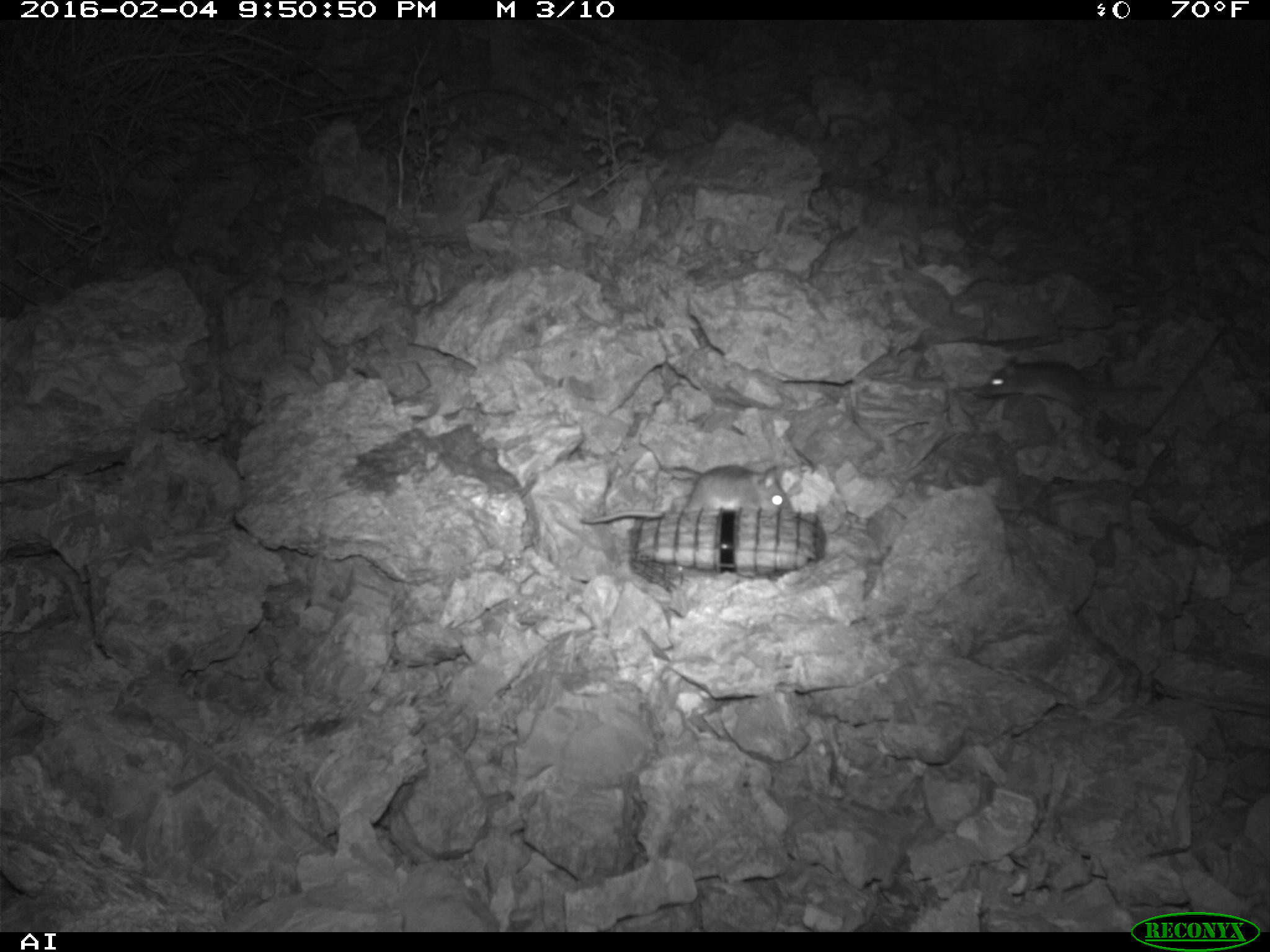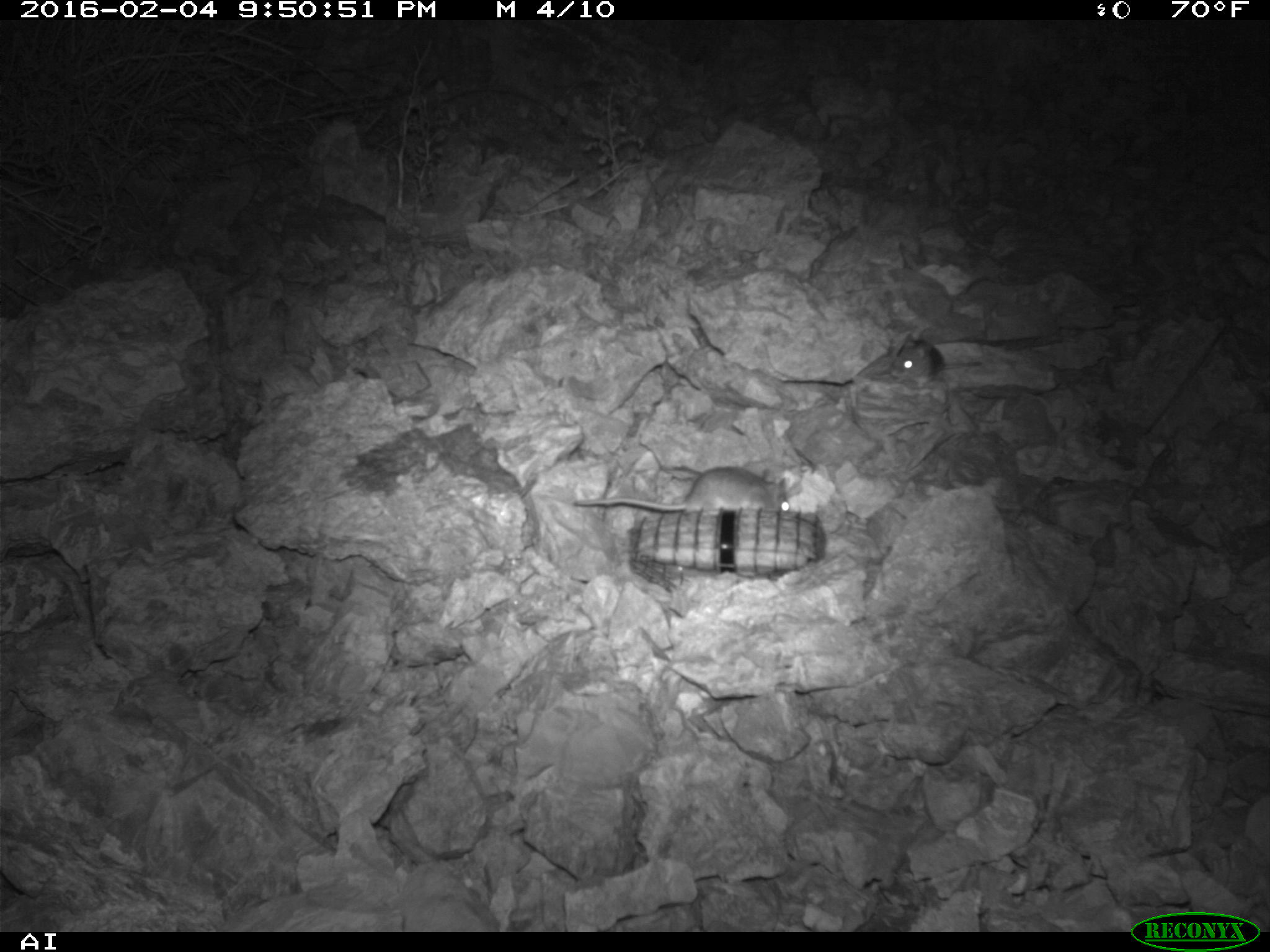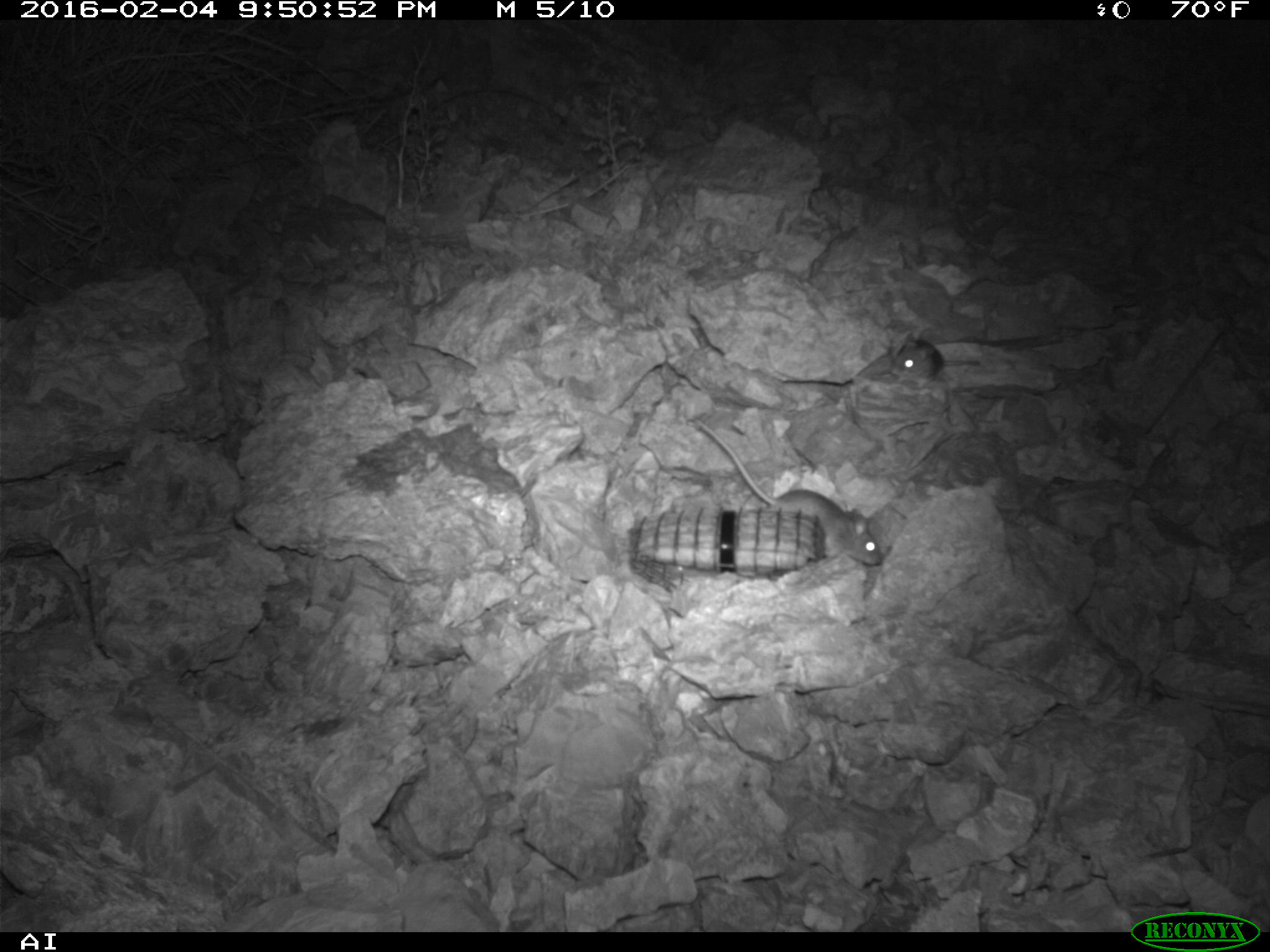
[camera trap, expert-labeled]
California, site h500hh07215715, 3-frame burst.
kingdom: Animalia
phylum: Chordata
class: Mammalia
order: Rodentia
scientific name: Rodentia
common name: rodent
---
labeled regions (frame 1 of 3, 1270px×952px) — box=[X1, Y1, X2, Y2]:
rodent: box=[580, 465, 793, 524]; box=[977, 356, 1161, 424]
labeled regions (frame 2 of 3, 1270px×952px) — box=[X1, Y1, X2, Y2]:
rodent: box=[574, 466, 792, 516]; box=[889, 333, 983, 388]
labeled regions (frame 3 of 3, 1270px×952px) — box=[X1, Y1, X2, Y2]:
rodent: box=[693, 418, 881, 565]; box=[887, 331, 980, 387]